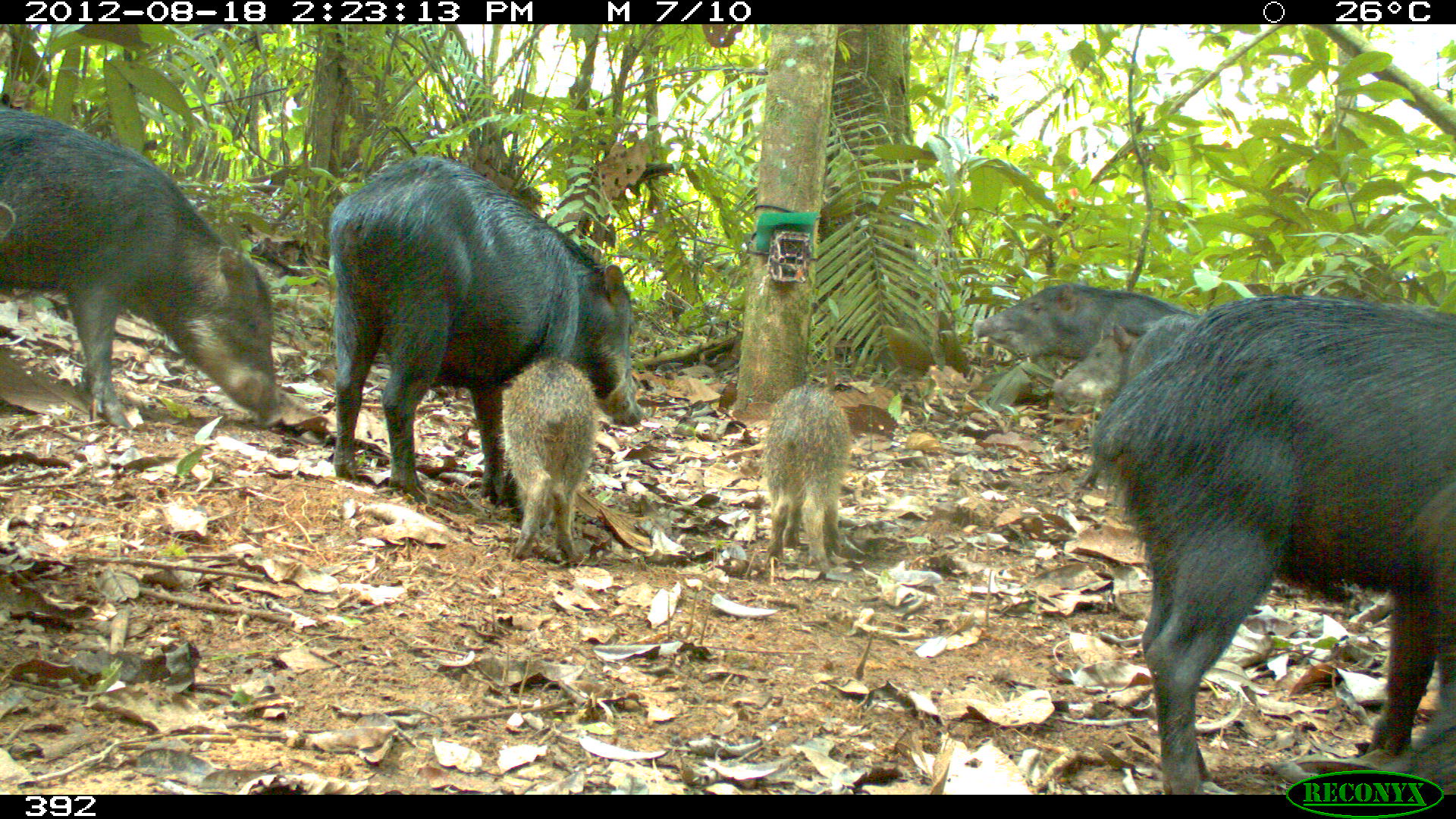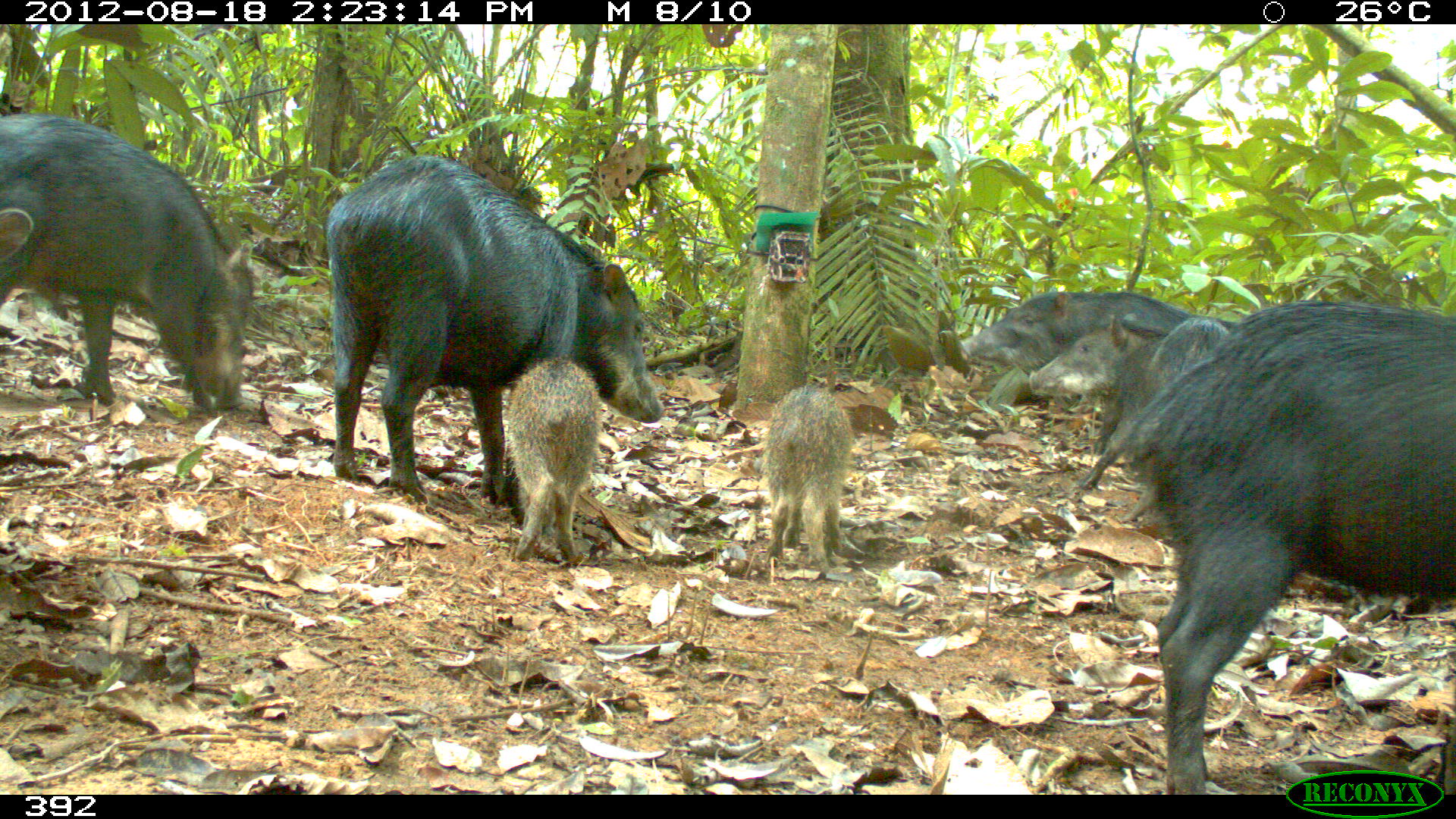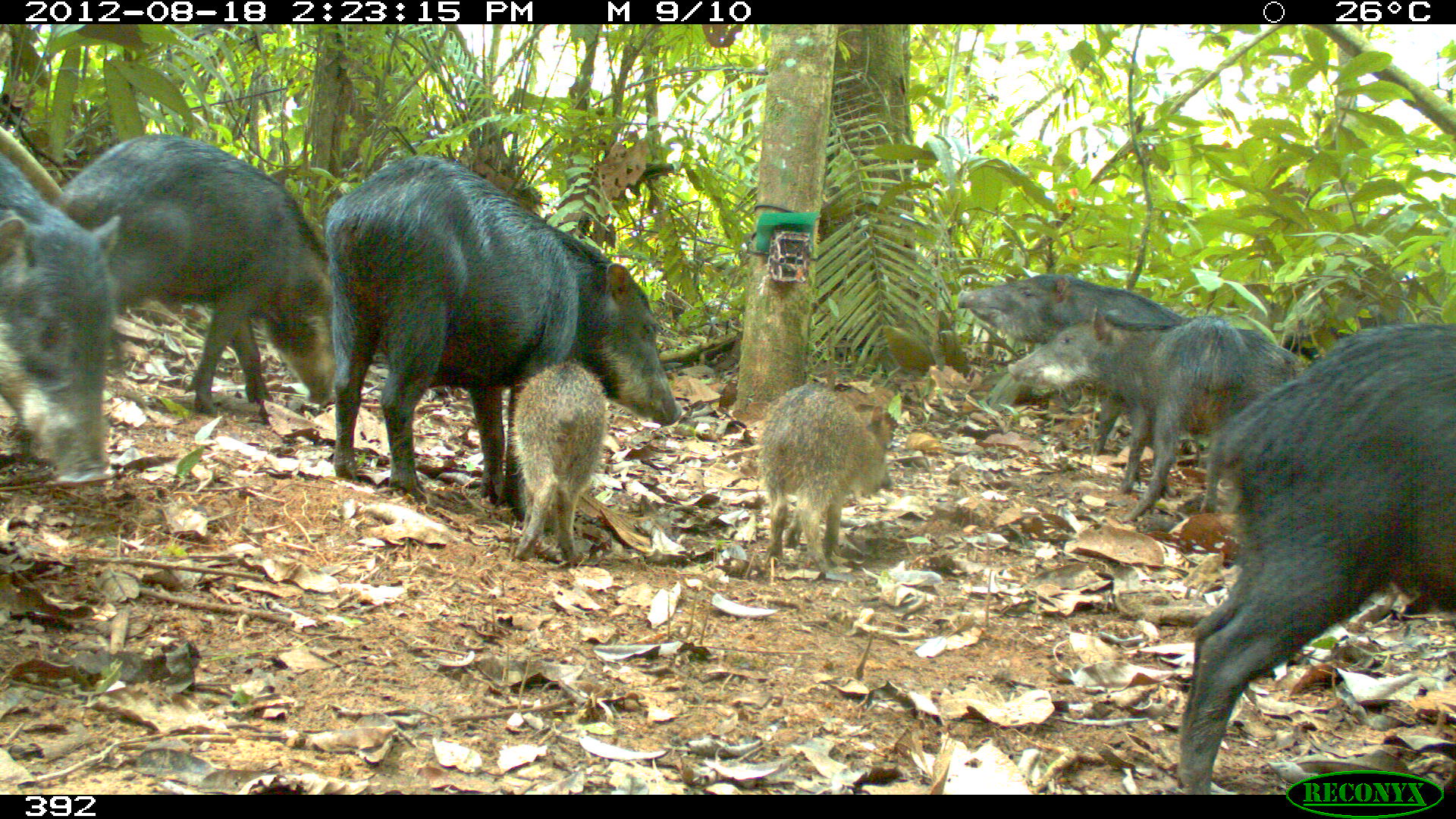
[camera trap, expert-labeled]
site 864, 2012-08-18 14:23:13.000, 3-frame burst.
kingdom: Animalia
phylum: Chordata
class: Mammalia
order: Artiodactyla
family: Tayassuidae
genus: Tayassu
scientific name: Tayassu pecari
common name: white-lipped peccary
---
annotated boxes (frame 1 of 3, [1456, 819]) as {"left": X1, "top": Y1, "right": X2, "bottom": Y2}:
tayassu pecari: {"left": 1075, "top": 291, "right": 1456, "bottom": 795}; {"left": 328, "top": 157, "right": 645, "bottom": 503}; {"left": 0, "top": 104, "right": 288, "bottom": 431}; {"left": 1041, "top": 305, "right": 1197, "bottom": 491}; {"left": 501, "top": 358, "right": 600, "bottom": 559}; {"left": 969, "top": 277, "right": 1200, "bottom": 360}; {"left": 764, "top": 386, "right": 850, "bottom": 569}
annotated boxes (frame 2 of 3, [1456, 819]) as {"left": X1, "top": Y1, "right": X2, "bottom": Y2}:
tayassu pecari: {"left": 1112, "top": 300, "right": 1456, "bottom": 795}; {"left": 324, "top": 154, "right": 665, "bottom": 504}; {"left": 1, "top": 112, "right": 253, "bottom": 407}; {"left": 1026, "top": 310, "right": 1230, "bottom": 522}; {"left": 959, "top": 290, "right": 1234, "bottom": 376}; {"left": 505, "top": 357, "right": 602, "bottom": 563}; {"left": 764, "top": 384, "right": 852, "bottom": 564}; {"left": 0, "top": 181, "right": 50, "bottom": 345}